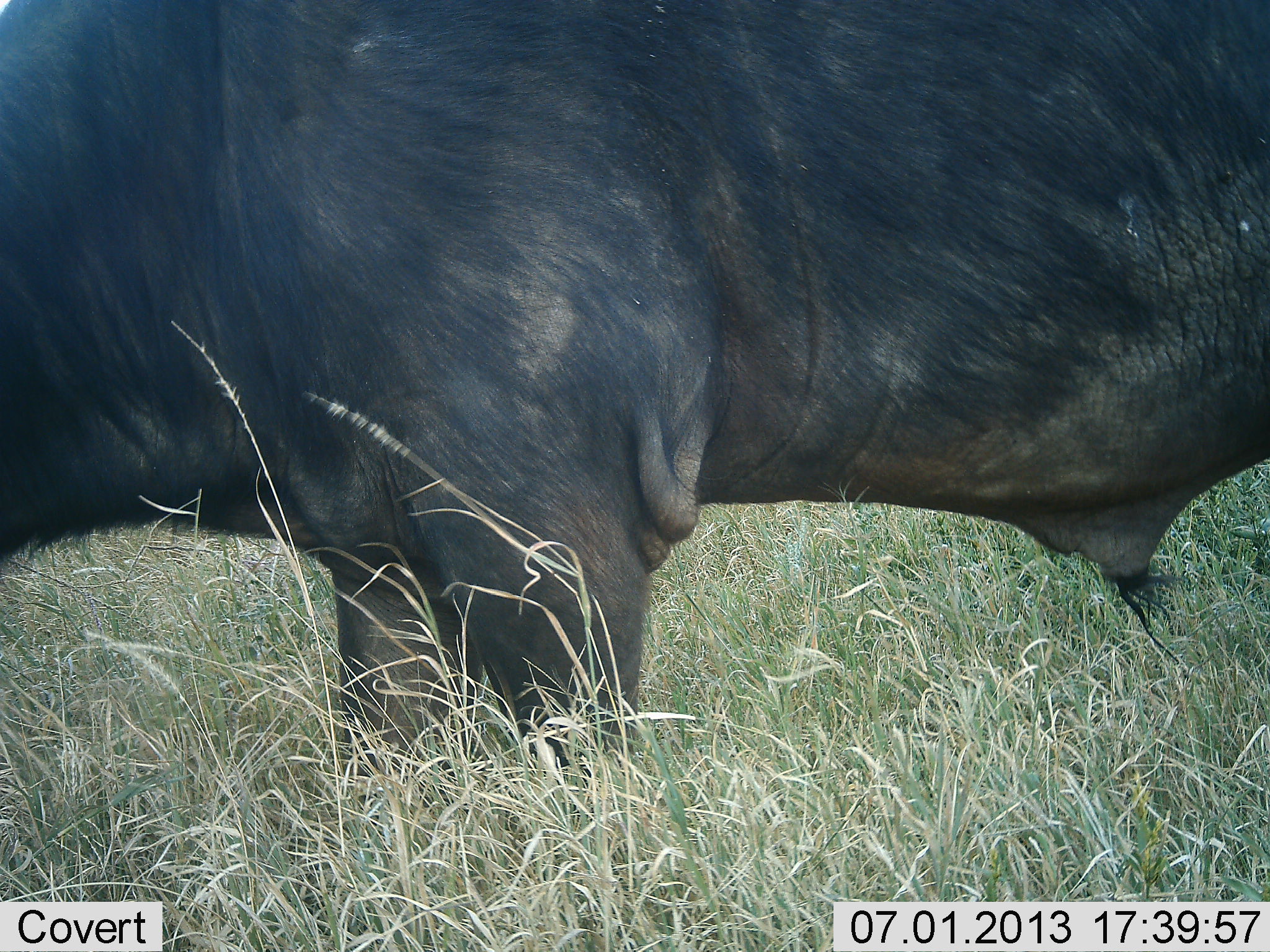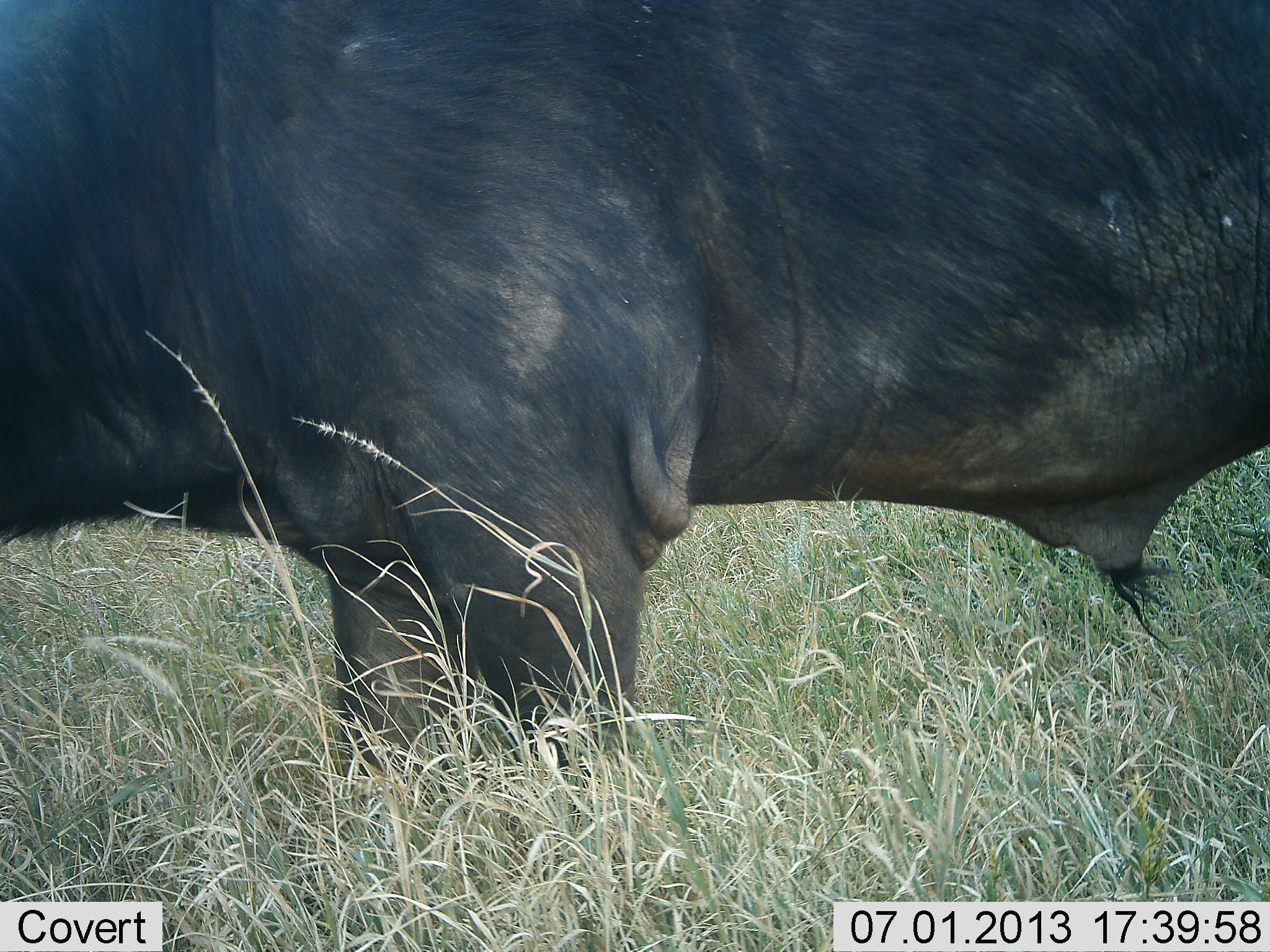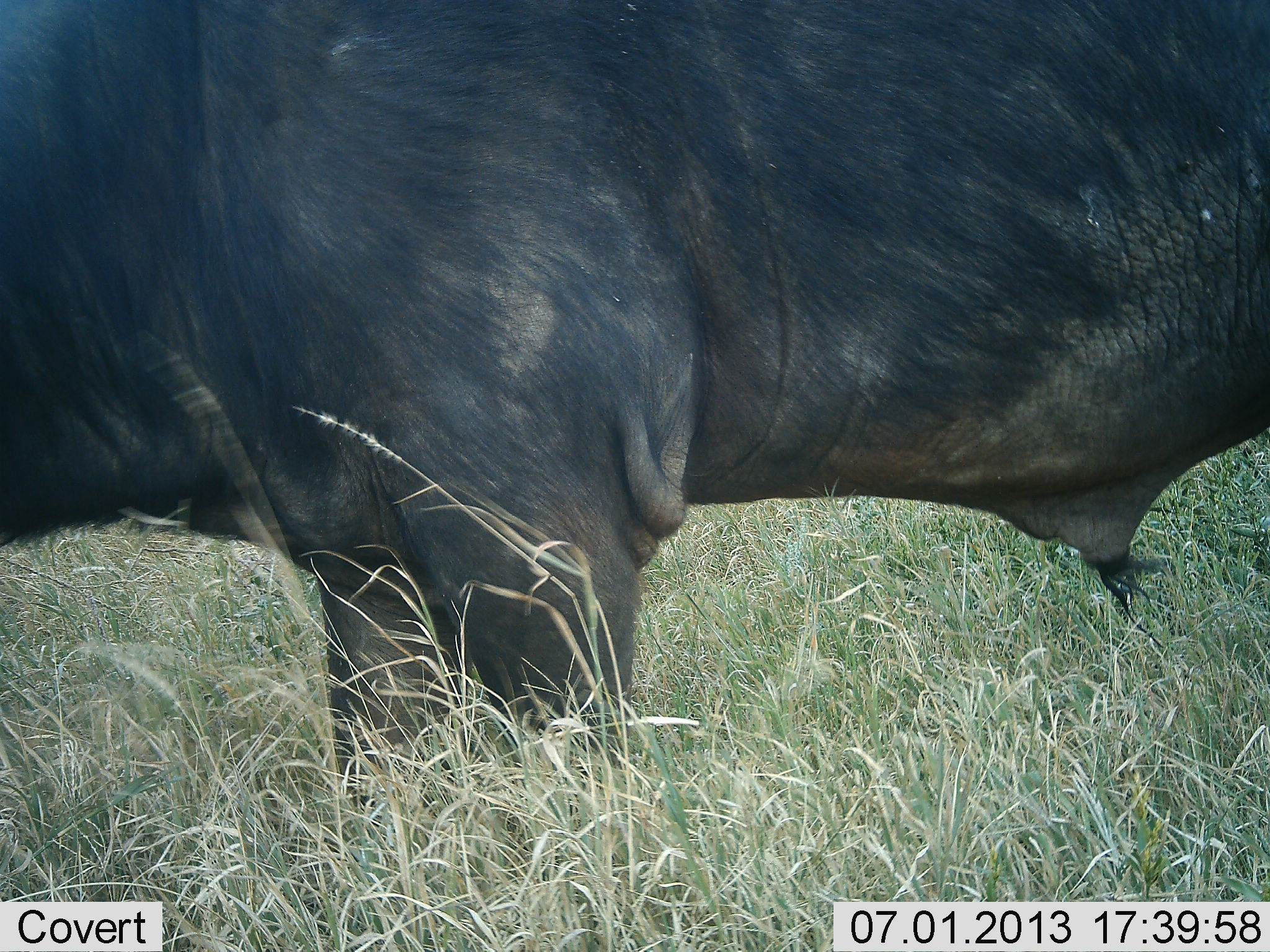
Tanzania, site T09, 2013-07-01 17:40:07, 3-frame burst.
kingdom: Animalia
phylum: Chordata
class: Mammalia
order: Artiodactyla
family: Bovidae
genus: Syncerus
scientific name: Syncerus caffer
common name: cape buffalo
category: buffalo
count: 1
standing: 90%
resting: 0%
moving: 0%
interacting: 0%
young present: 0%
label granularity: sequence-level